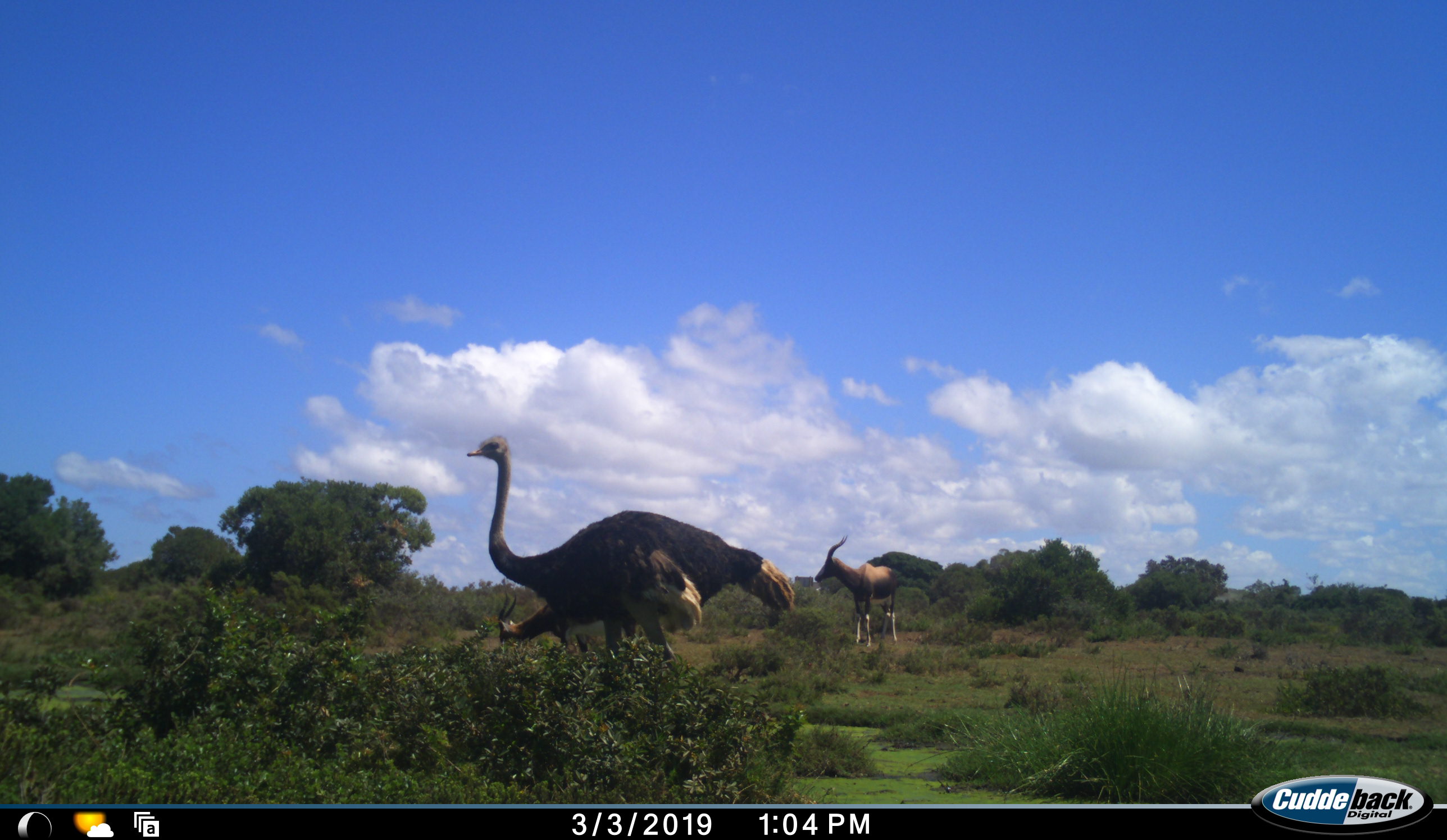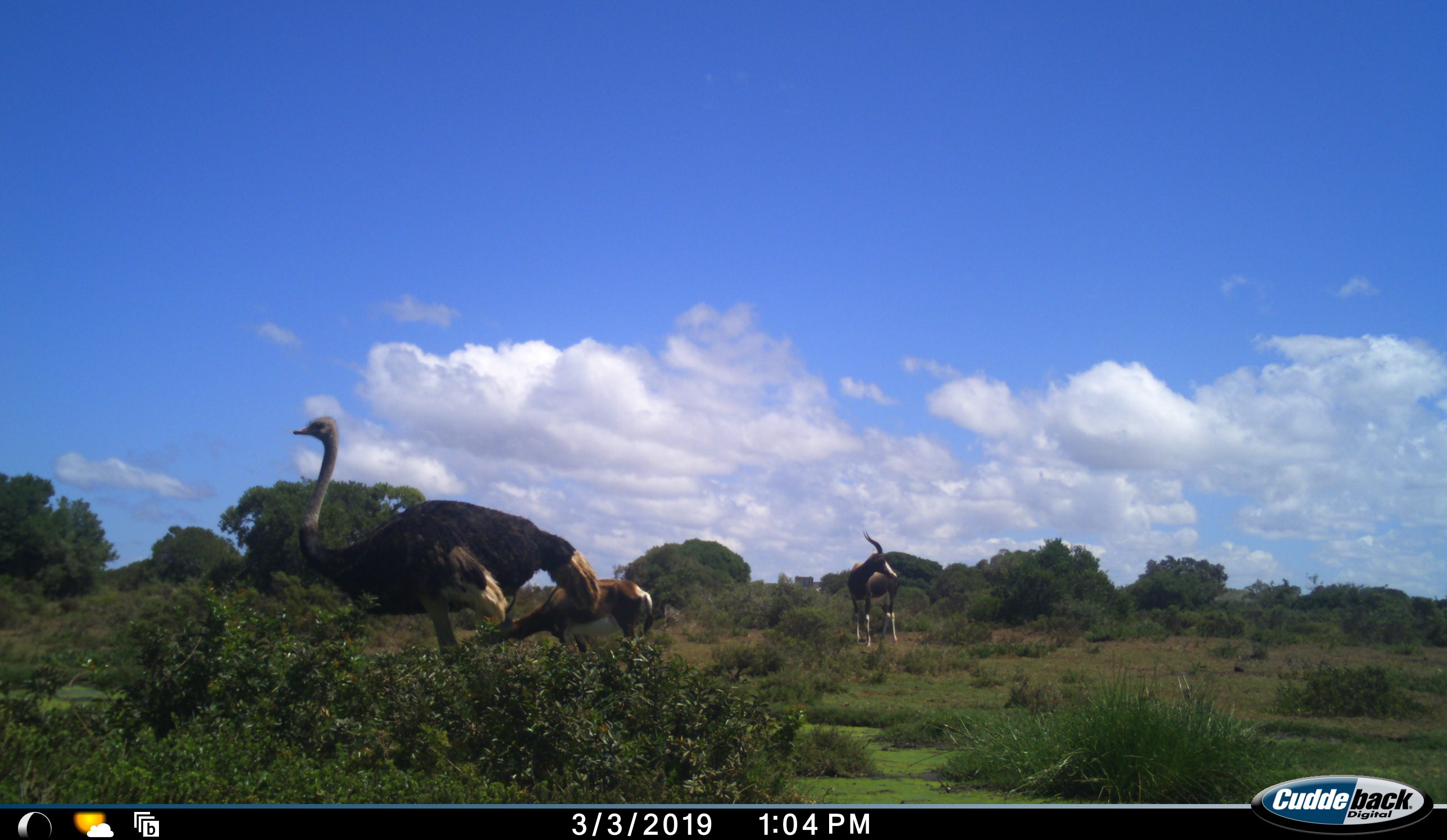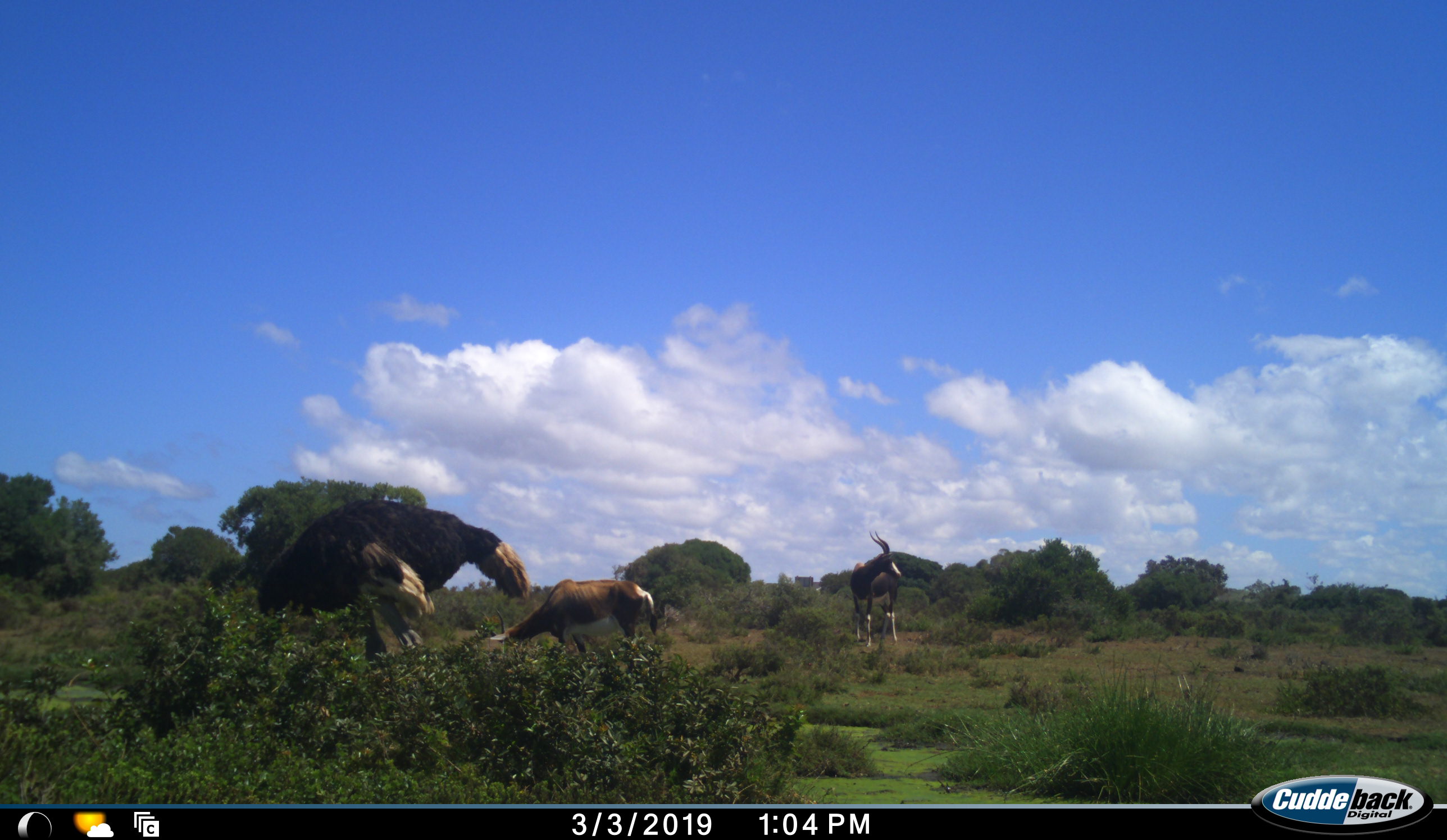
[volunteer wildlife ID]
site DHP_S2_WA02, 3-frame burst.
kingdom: Animalia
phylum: Chordata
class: Aves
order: Struthioniformes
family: Struthionidae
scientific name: Struthionidae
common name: ostrich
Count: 1.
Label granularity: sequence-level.